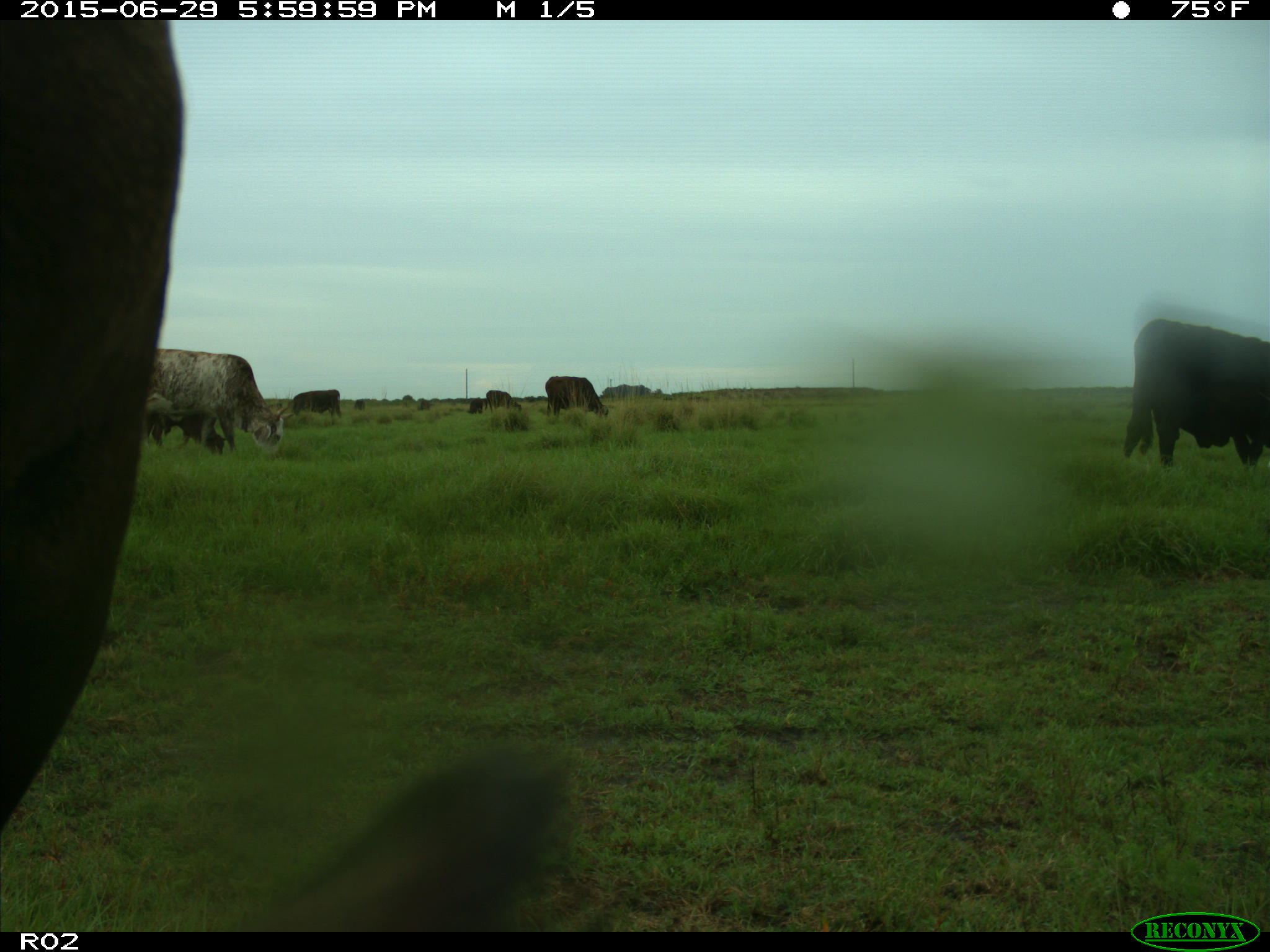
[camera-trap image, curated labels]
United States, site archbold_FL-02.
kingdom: Animalia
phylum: Chordata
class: Mammalia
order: Artiodactyla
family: Bovidae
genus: Bos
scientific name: Bos taurus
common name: domestic cow